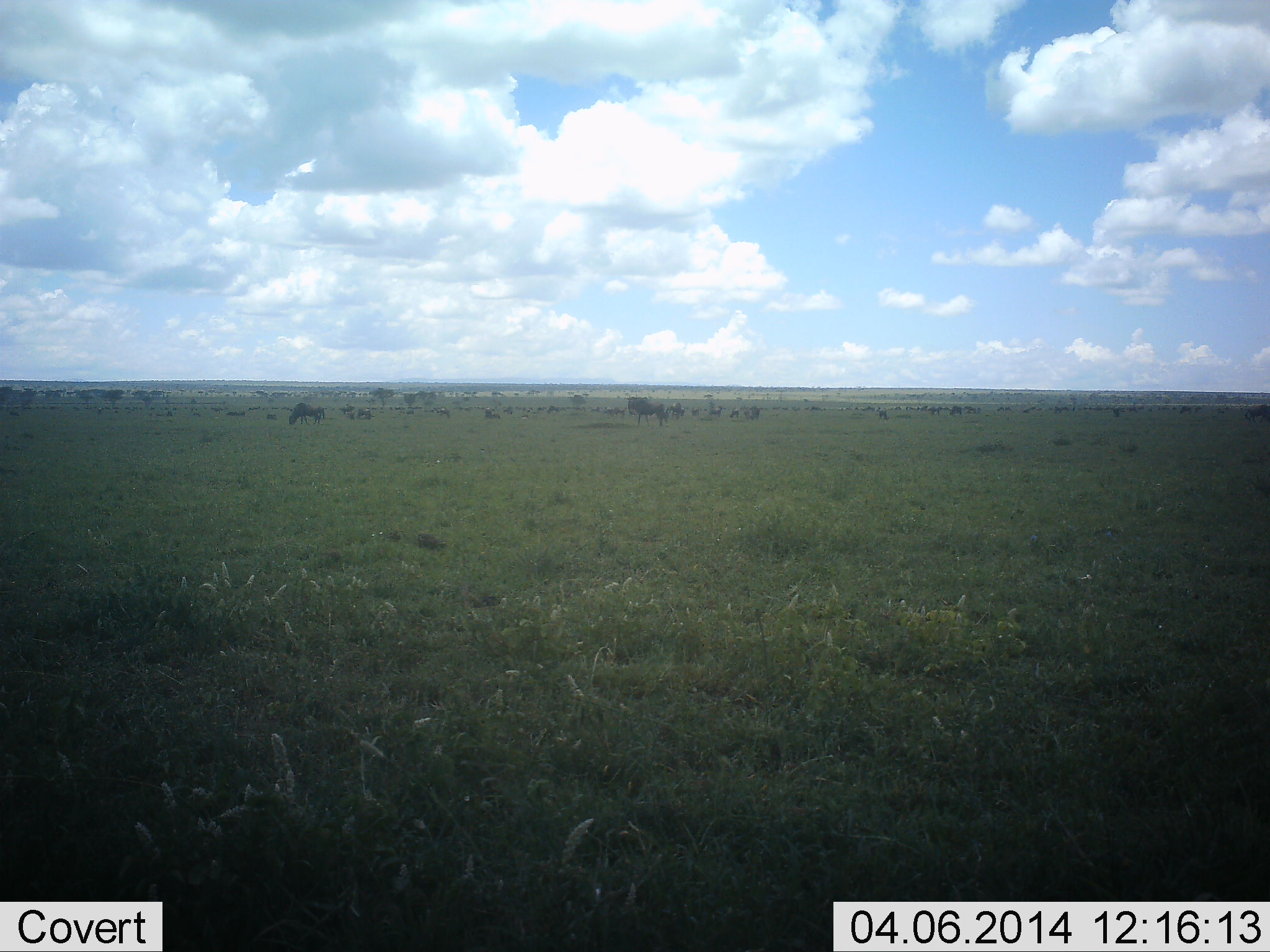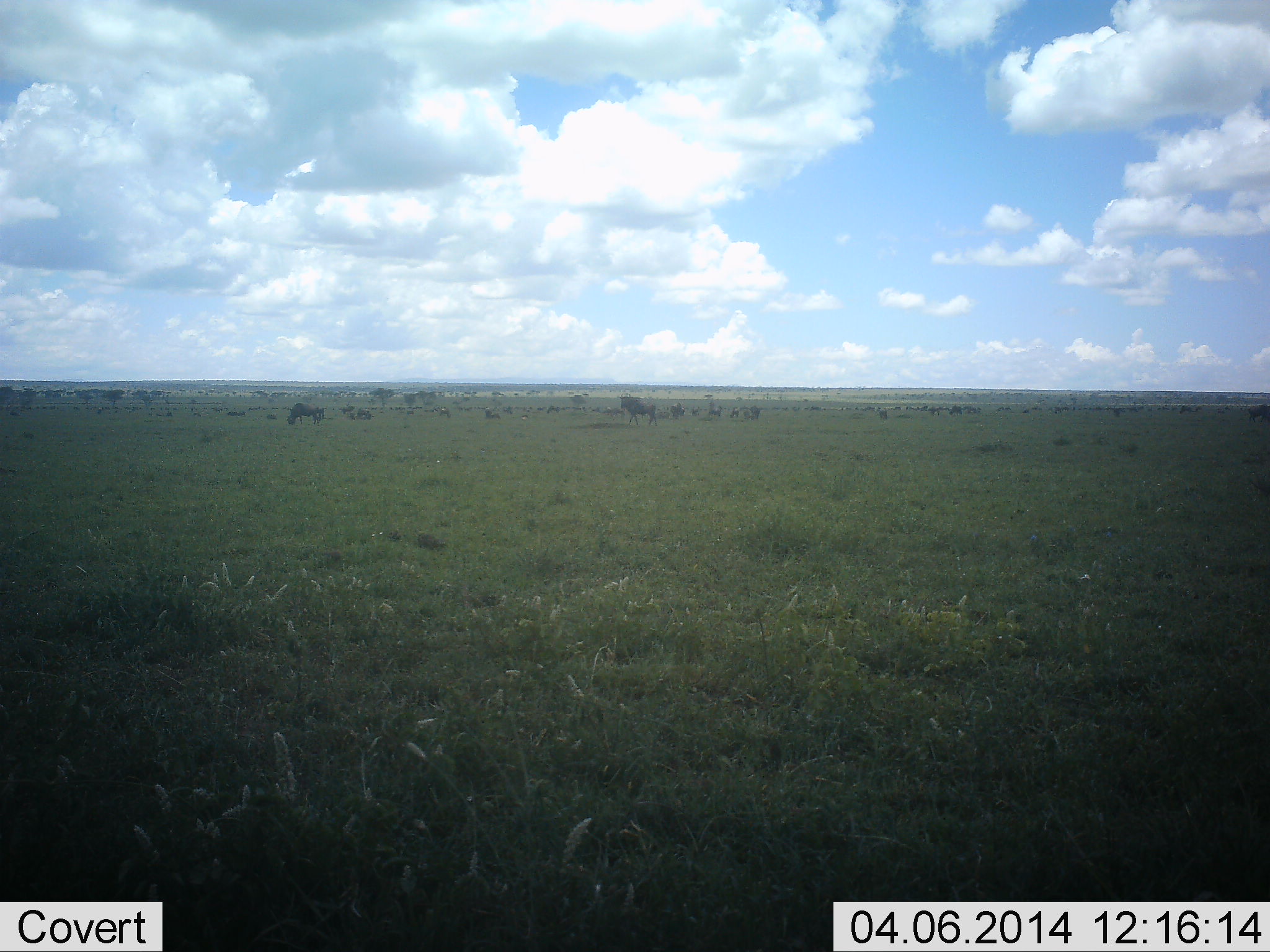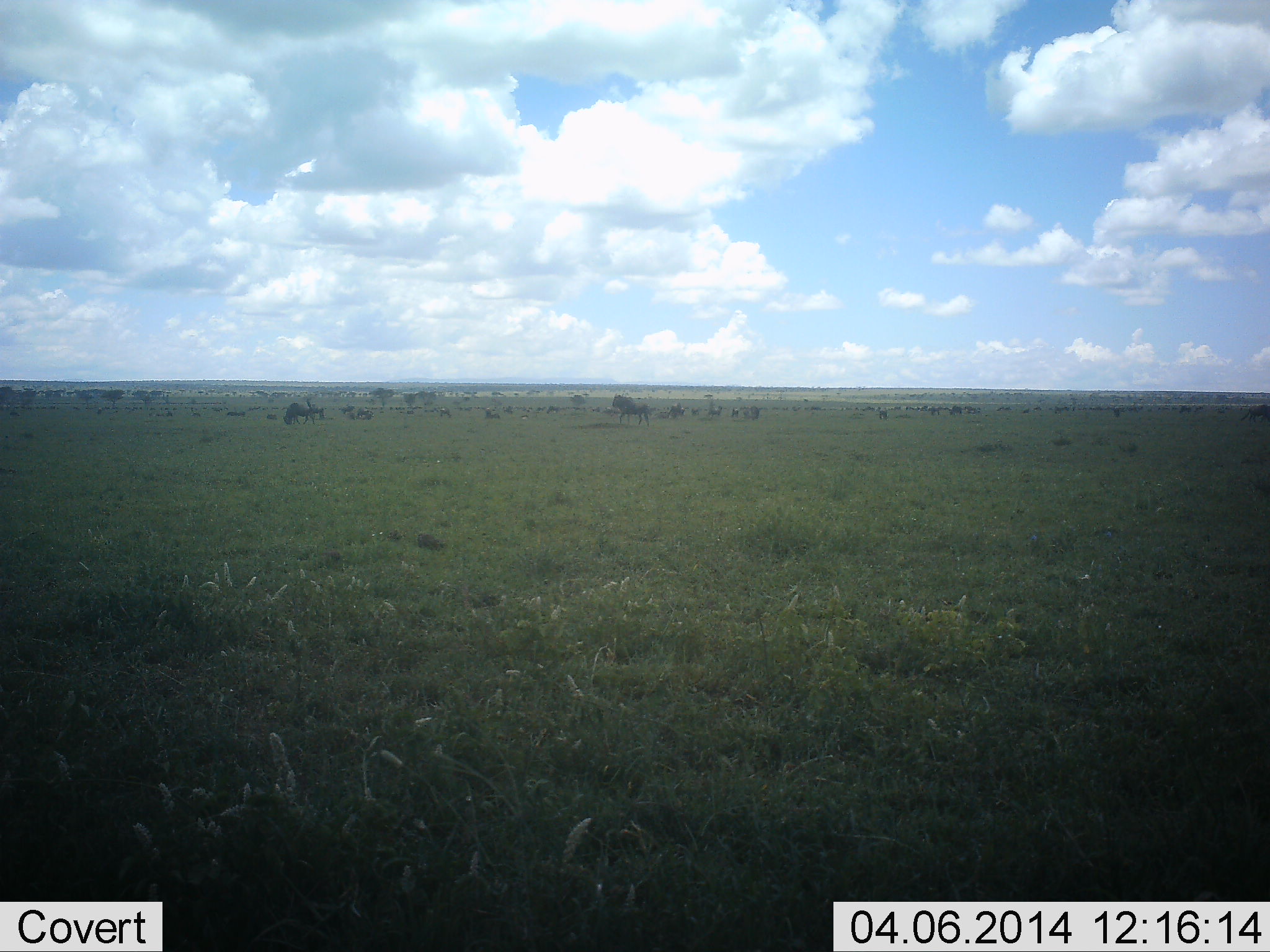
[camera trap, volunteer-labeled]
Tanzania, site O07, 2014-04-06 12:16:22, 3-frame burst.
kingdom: Animalia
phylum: Chordata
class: Mammalia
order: Artiodactyla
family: Bovidae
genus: Connochaetes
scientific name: Connochaetes taurinus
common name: blue wildebeest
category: wildebeest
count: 11-50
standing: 41%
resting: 7%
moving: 70%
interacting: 4%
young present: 2%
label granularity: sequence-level